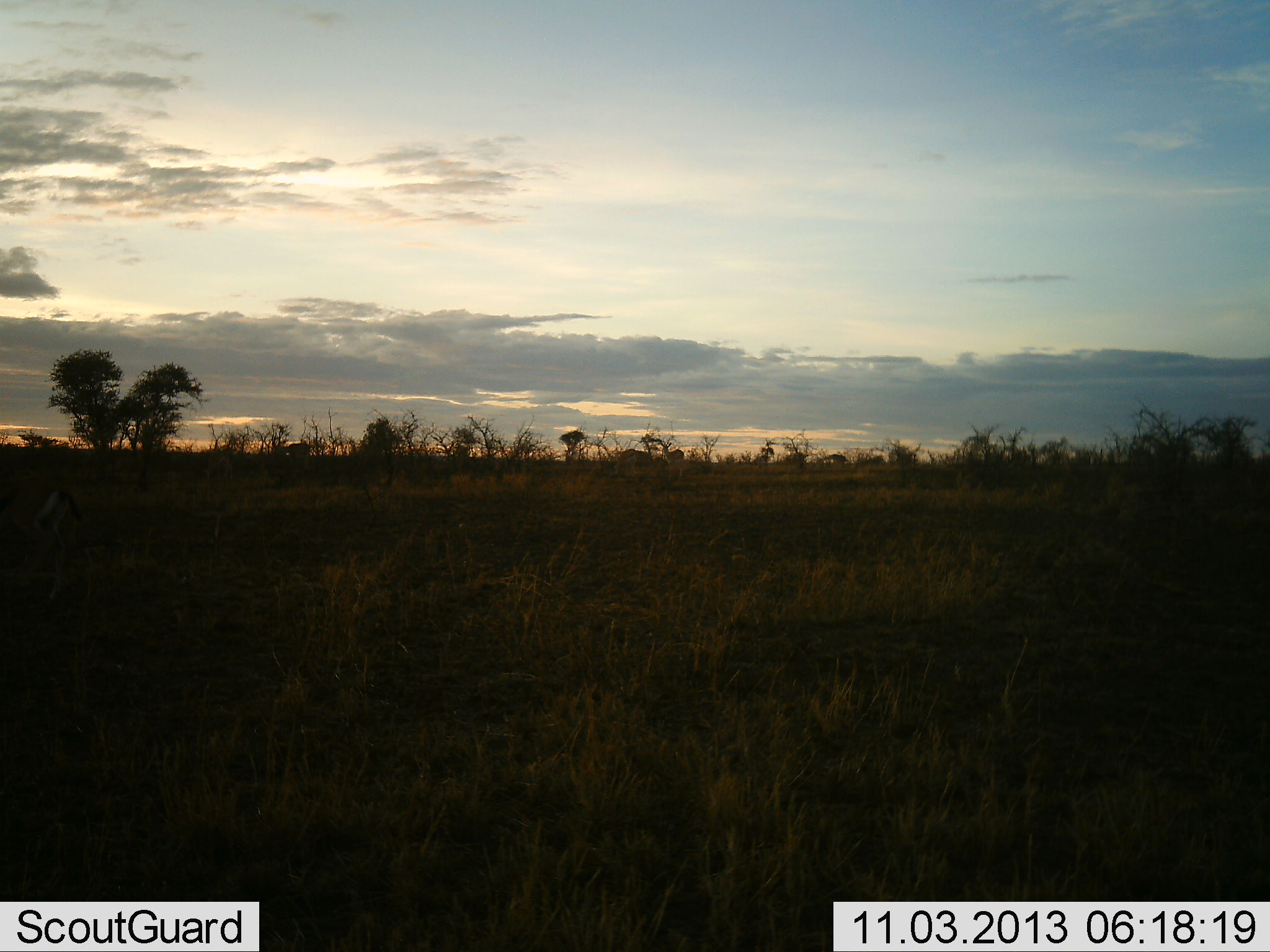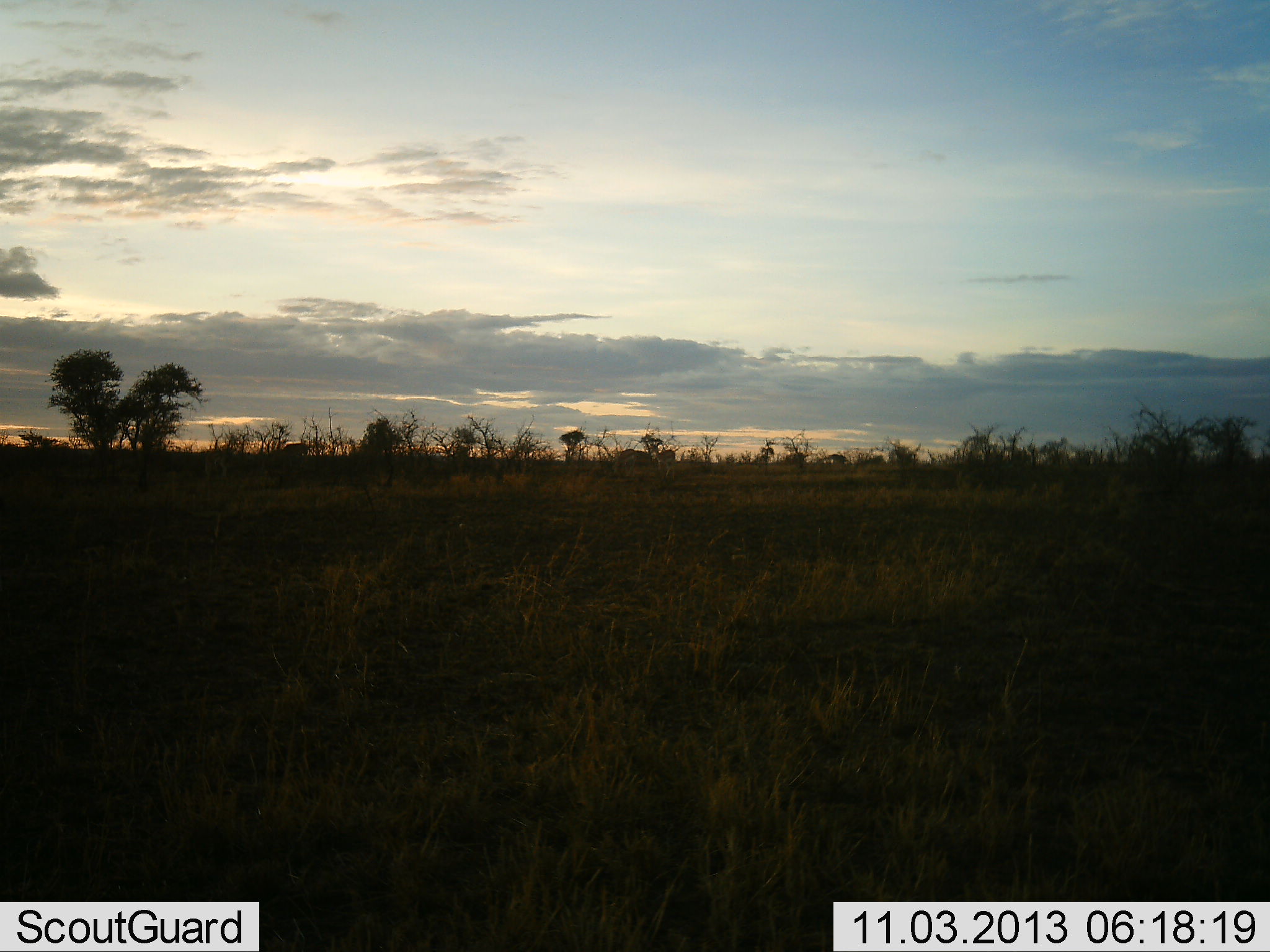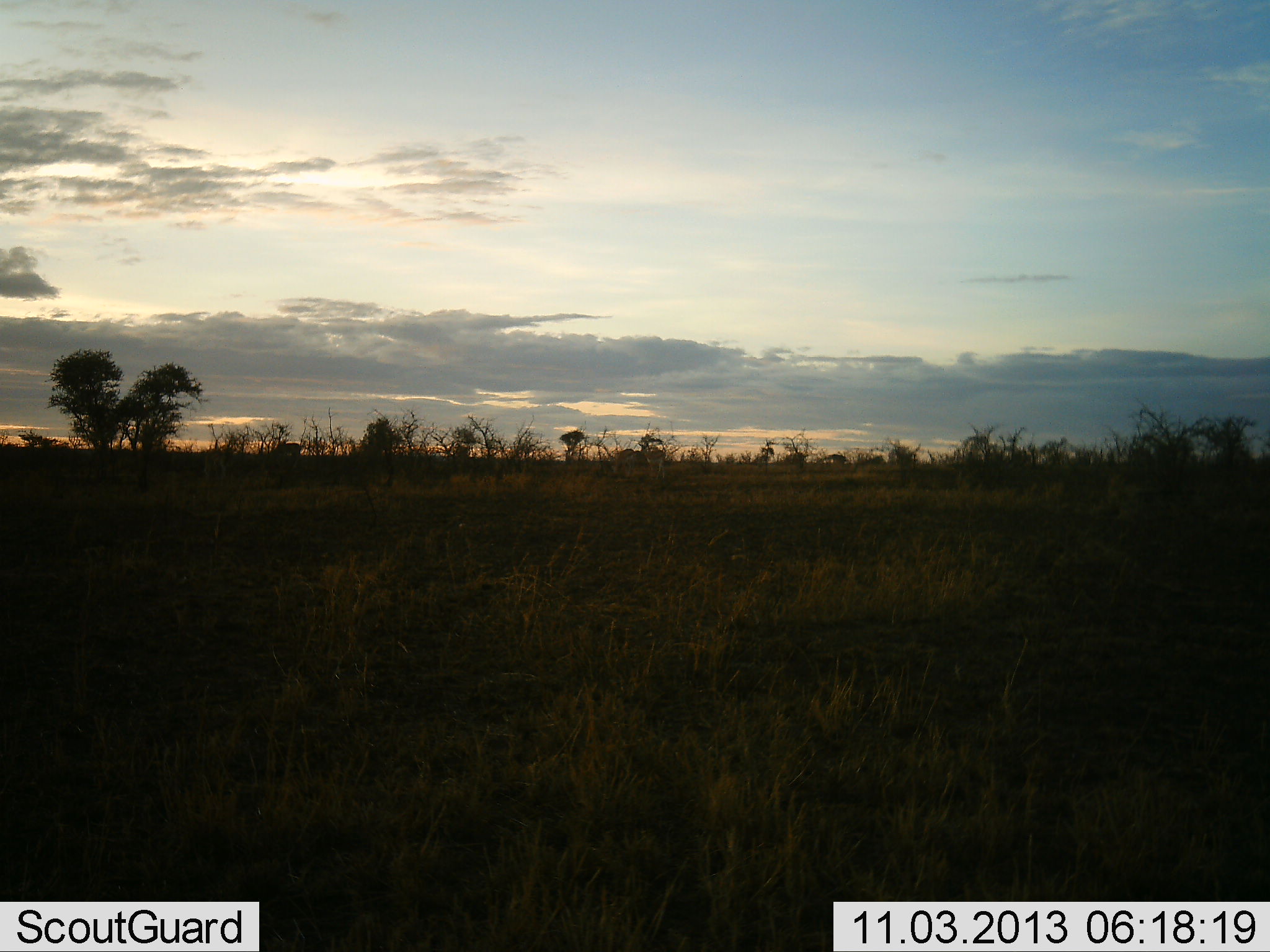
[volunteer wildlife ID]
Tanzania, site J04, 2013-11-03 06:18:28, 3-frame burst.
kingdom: Animalia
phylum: Chordata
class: Mammalia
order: Artiodactyla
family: Bovidae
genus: Eudorcas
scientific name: Eudorcas thomsonii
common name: thomson's gazelle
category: gazellethomsons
Gazellethomsons (thomson's gazelle) (Eudorcas thomsonii), count 2. Behavior (volunteer vote fractions): standing 0%, resting 0%, moving 100%, interacting 0%. Young present (vote fraction): 0%. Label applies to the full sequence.